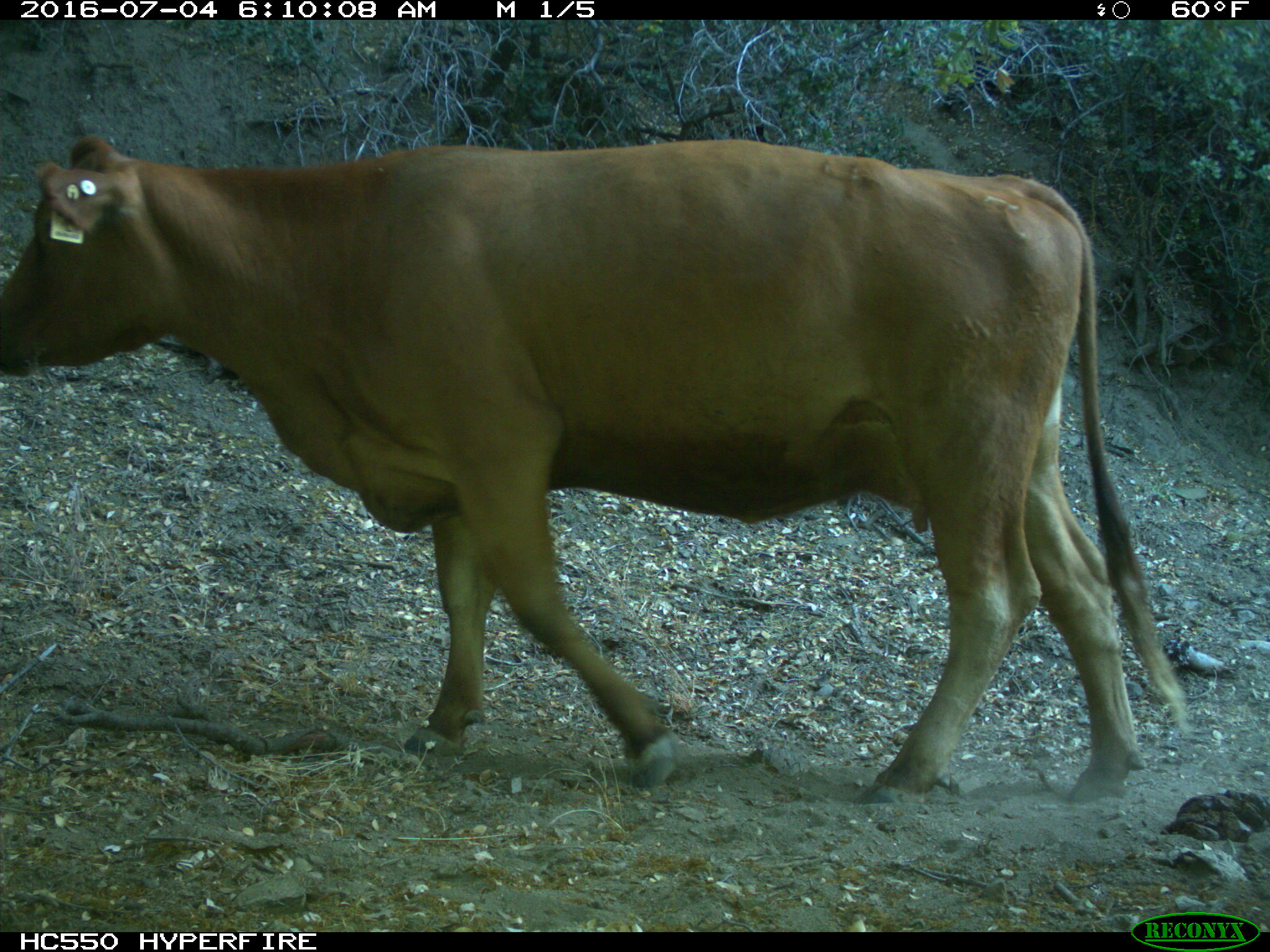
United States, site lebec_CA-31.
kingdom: Animalia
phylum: Chordata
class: Mammalia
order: Artiodactyla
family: Bovidae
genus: Bos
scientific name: Bos taurus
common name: domestic cow